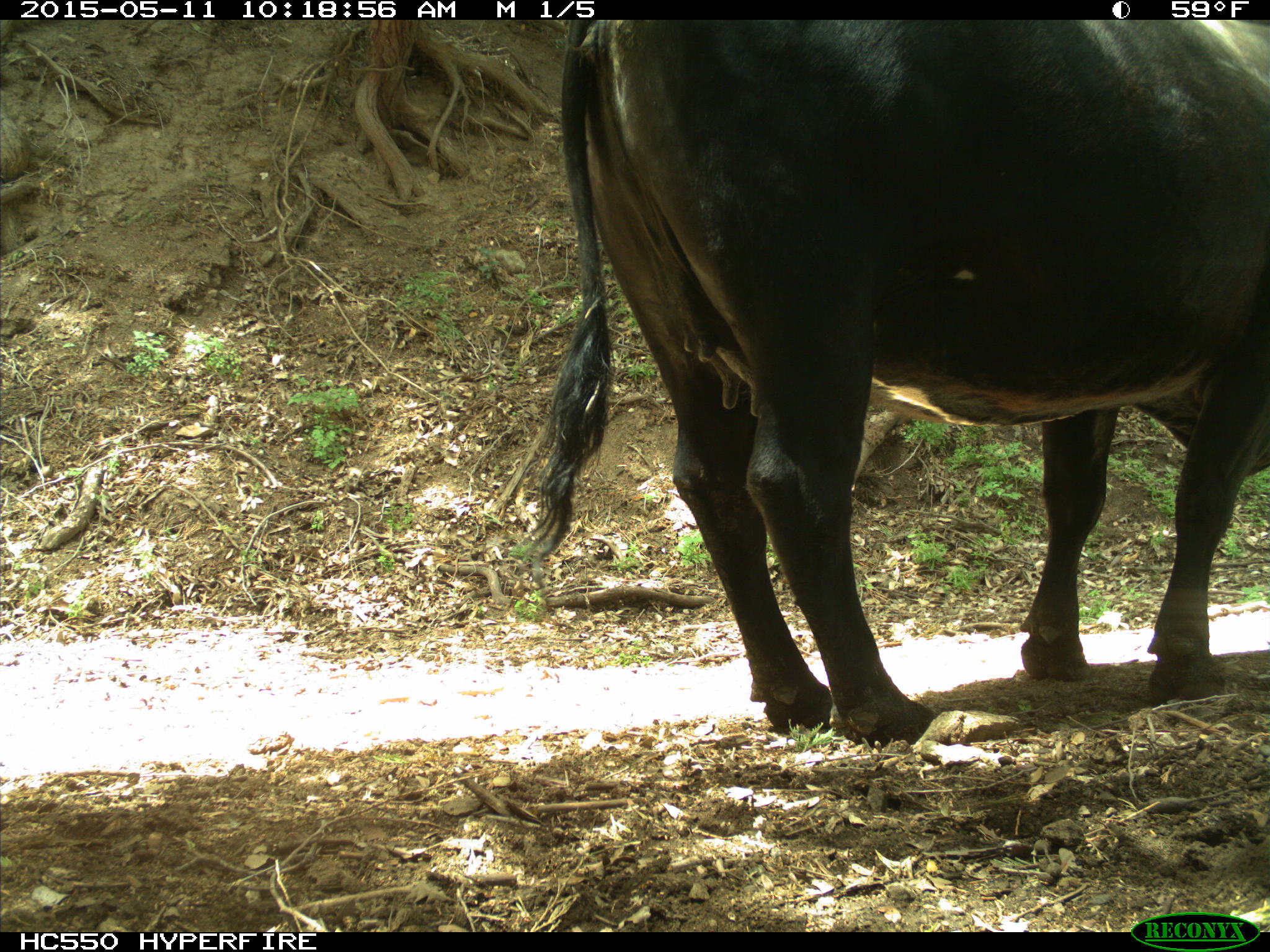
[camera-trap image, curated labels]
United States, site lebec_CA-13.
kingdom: Animalia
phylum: Chordata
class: Mammalia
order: Artiodactyla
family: Bovidae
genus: Bos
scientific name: Bos taurus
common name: domestic cow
Bos taurus (domestic cow).